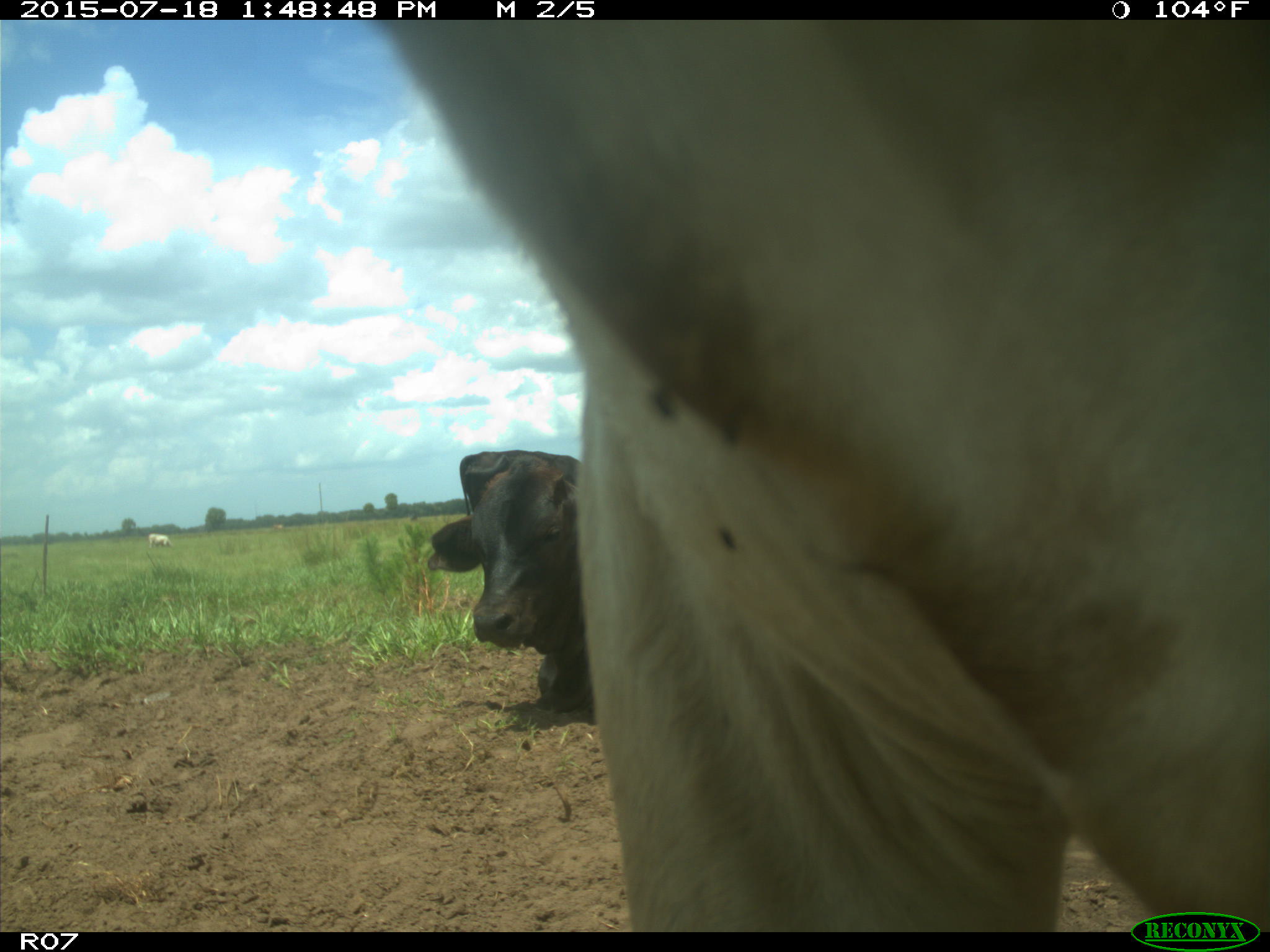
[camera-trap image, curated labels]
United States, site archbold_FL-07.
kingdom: Animalia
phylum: Chordata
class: Mammalia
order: Artiodactyla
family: Bovidae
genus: Bos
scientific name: Bos taurus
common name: domestic cow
Bos taurus (domestic cow).